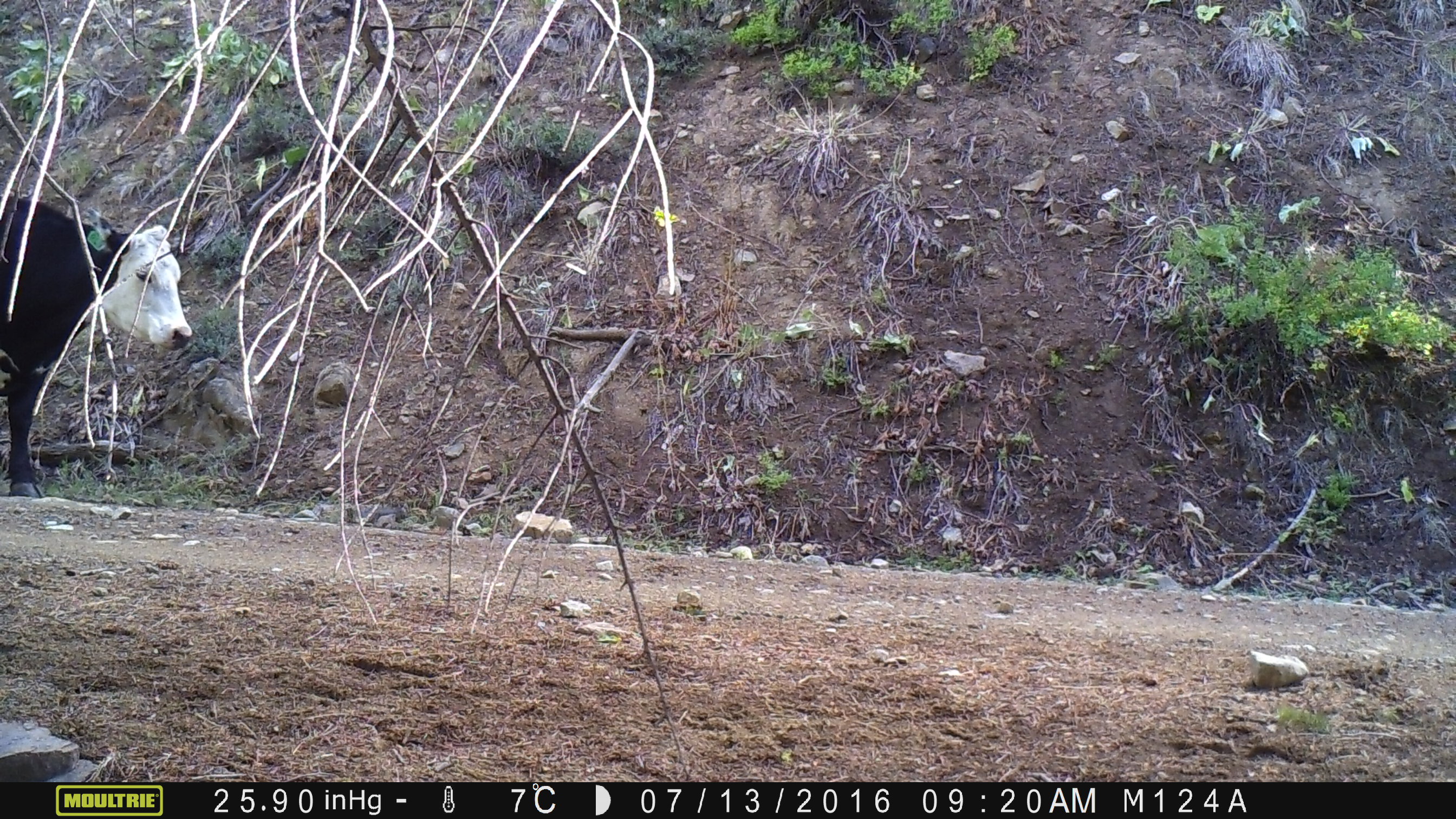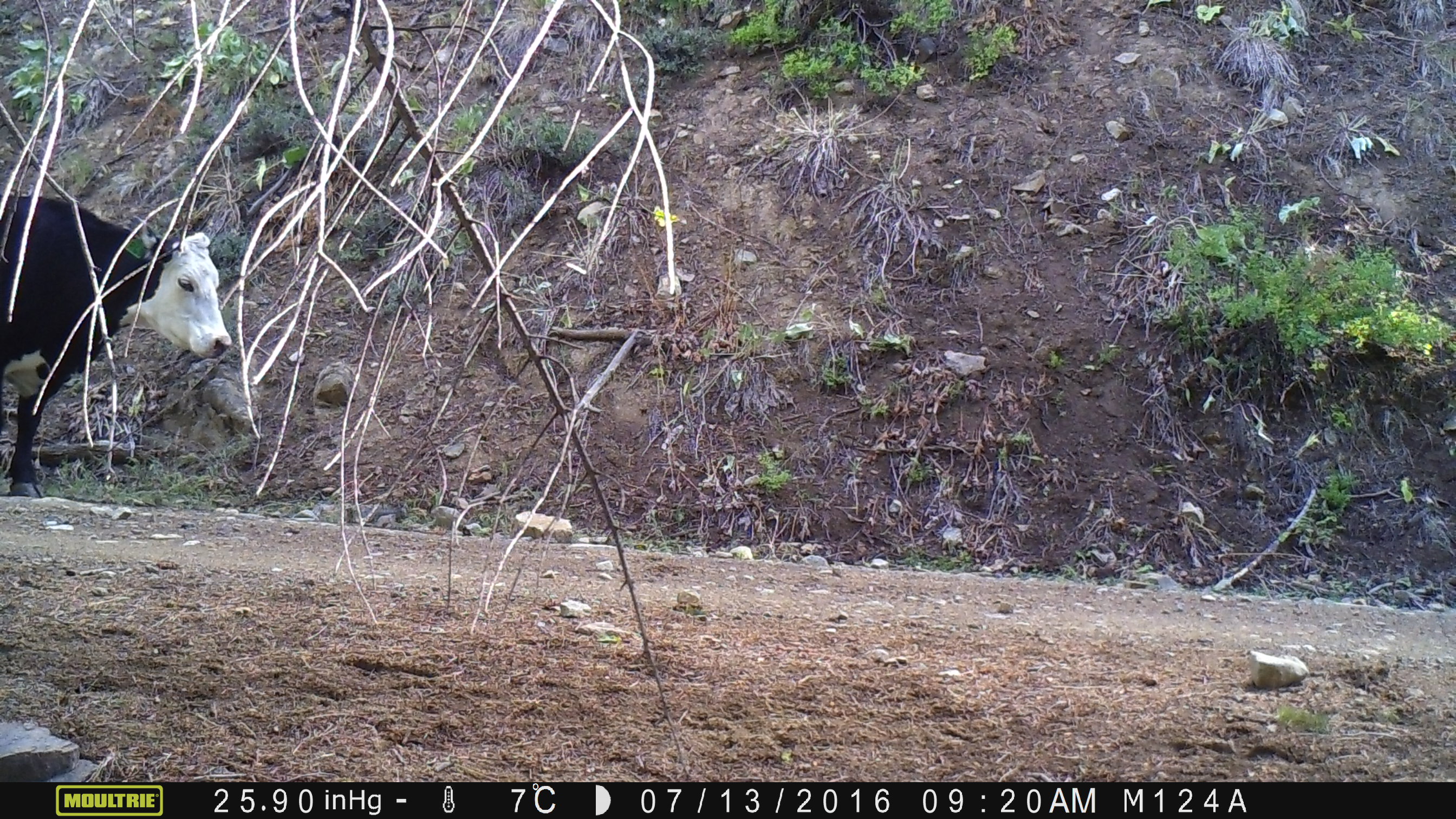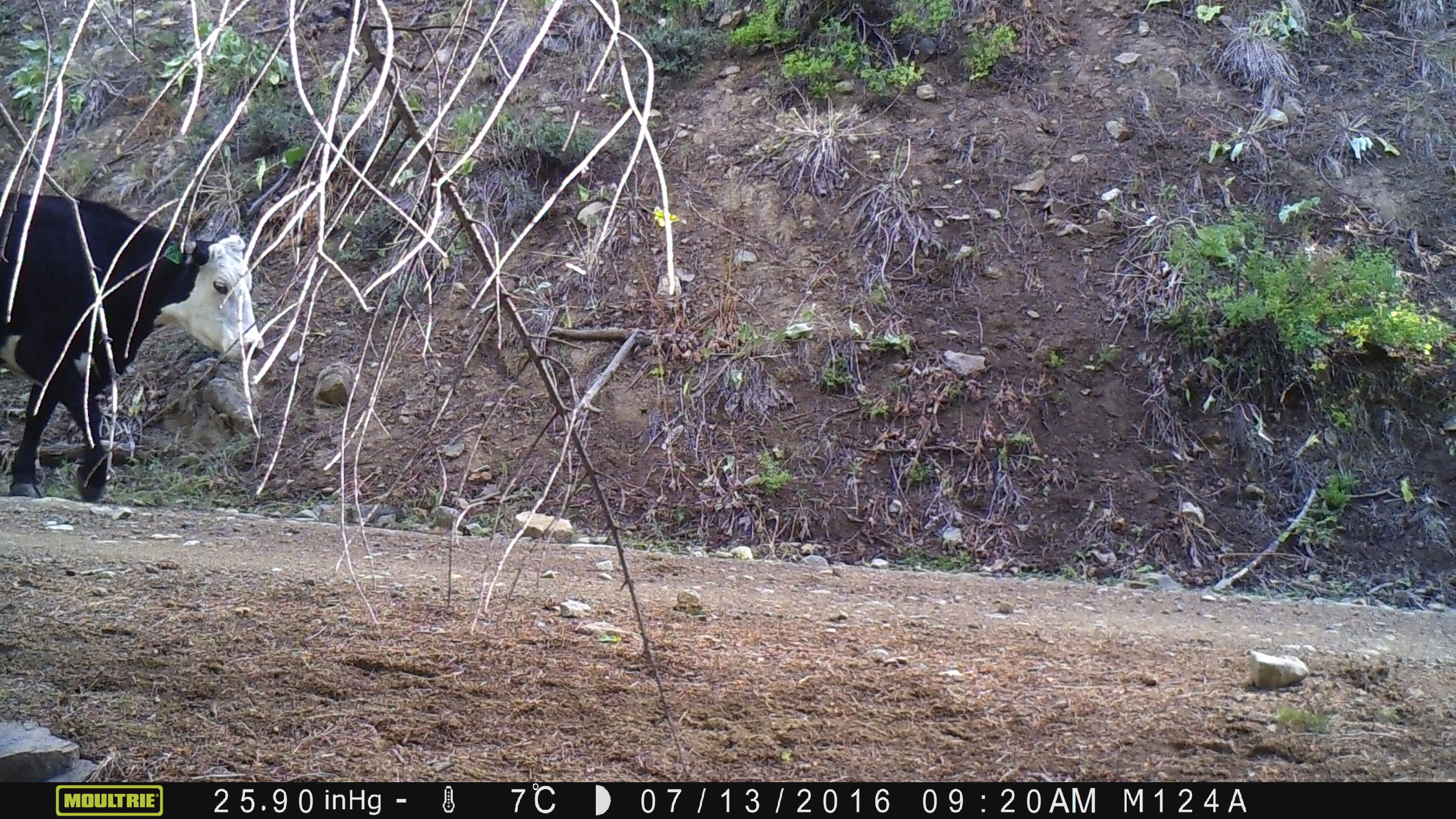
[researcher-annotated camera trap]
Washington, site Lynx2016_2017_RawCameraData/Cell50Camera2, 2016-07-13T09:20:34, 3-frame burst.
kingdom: Animalia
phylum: Chordata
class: Mammalia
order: Artiodactyla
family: Bovidae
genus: Bos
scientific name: Bos taurus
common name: domestic cattle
Domestic cattle (Bos taurus). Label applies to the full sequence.